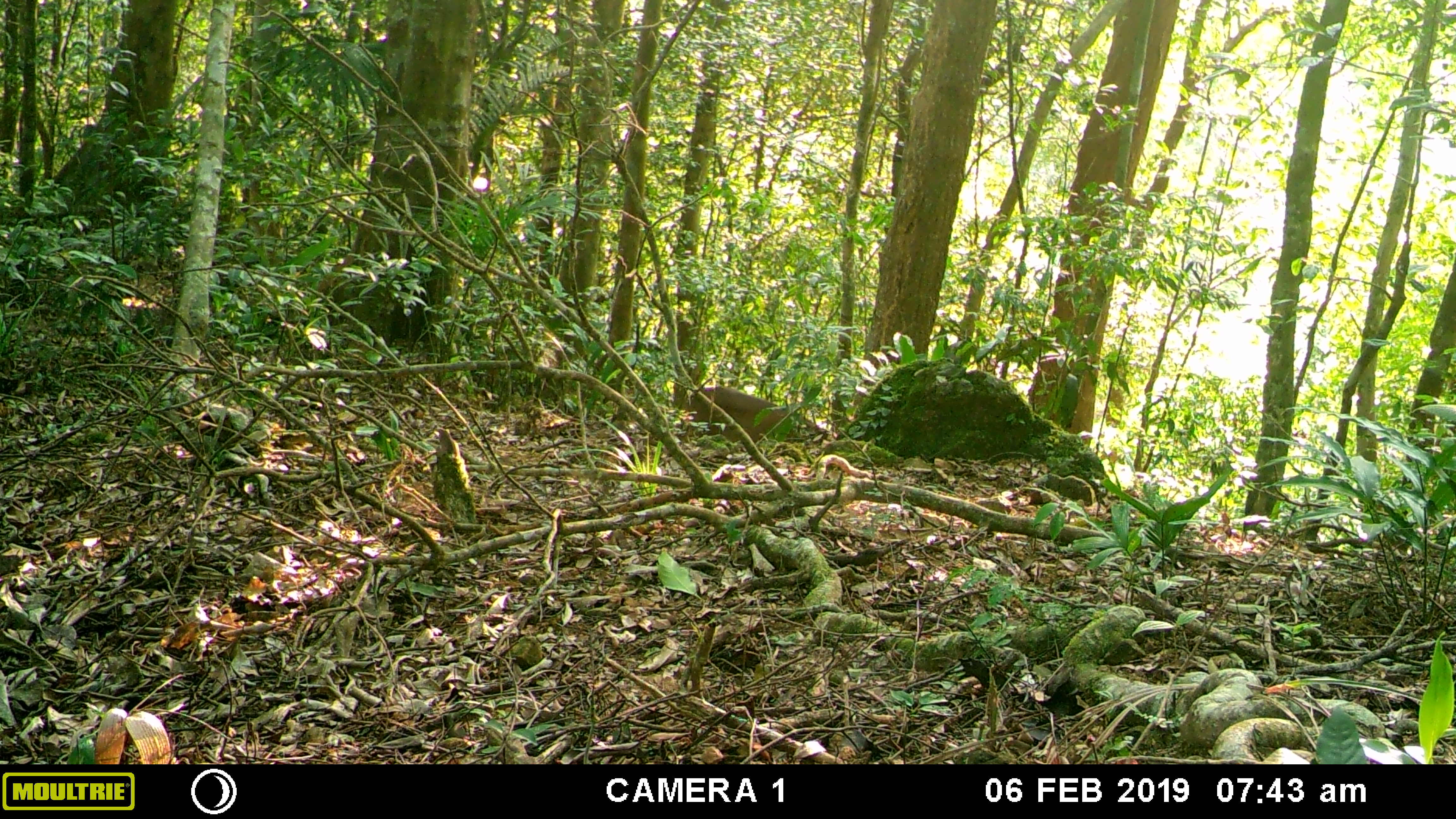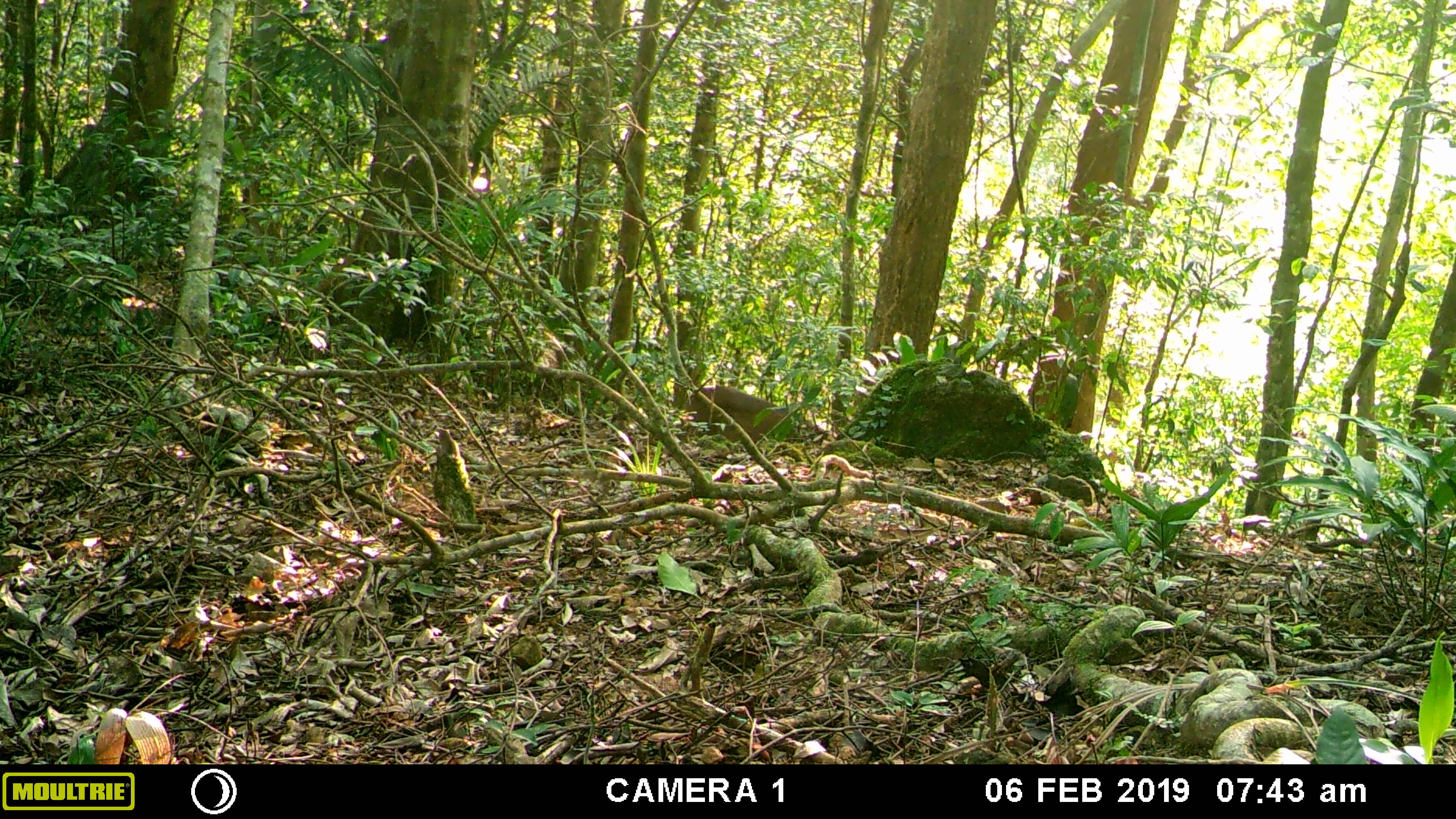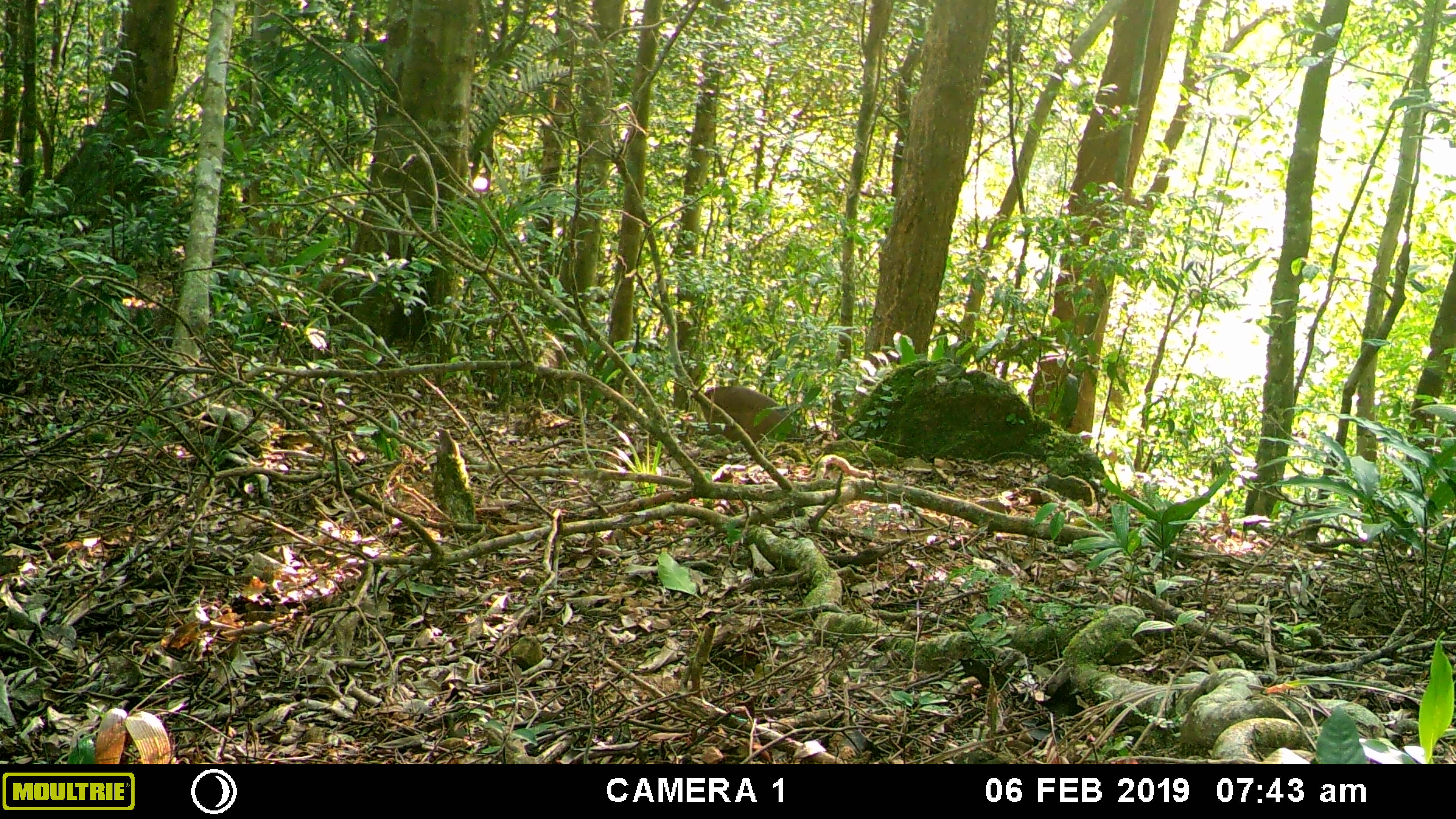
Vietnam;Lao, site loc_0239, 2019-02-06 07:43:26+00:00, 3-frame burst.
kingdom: Animalia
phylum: Chordata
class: Mammalia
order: Artiodactyla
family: Cervidae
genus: Muntiacus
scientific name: Muntiacus vuquangensis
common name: large-antlered muntjac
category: large antlered muntjac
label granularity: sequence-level